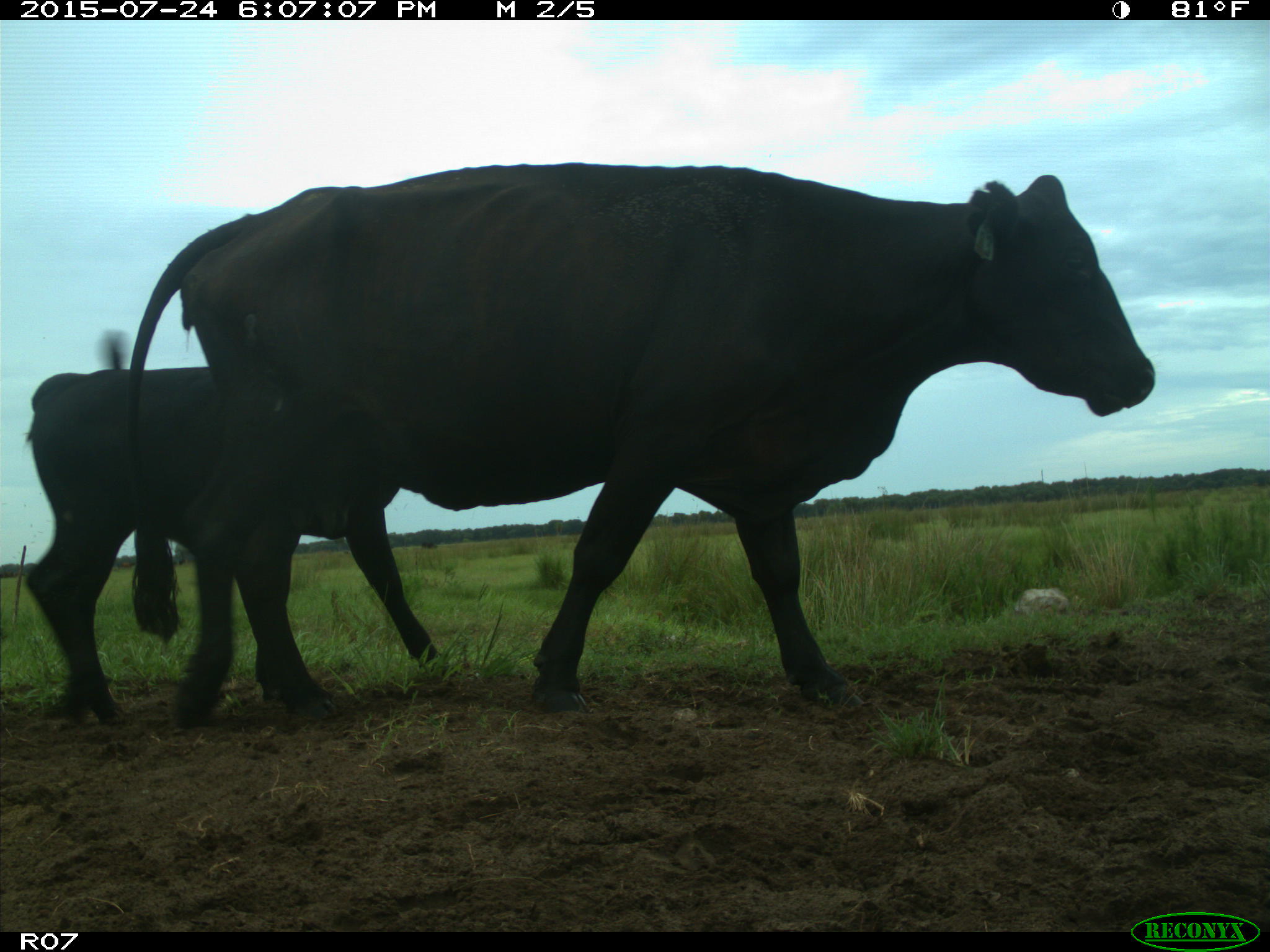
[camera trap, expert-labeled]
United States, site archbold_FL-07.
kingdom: Animalia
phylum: Chordata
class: Mammalia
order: Artiodactyla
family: Bovidae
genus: Bos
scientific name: Bos taurus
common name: domestic cow